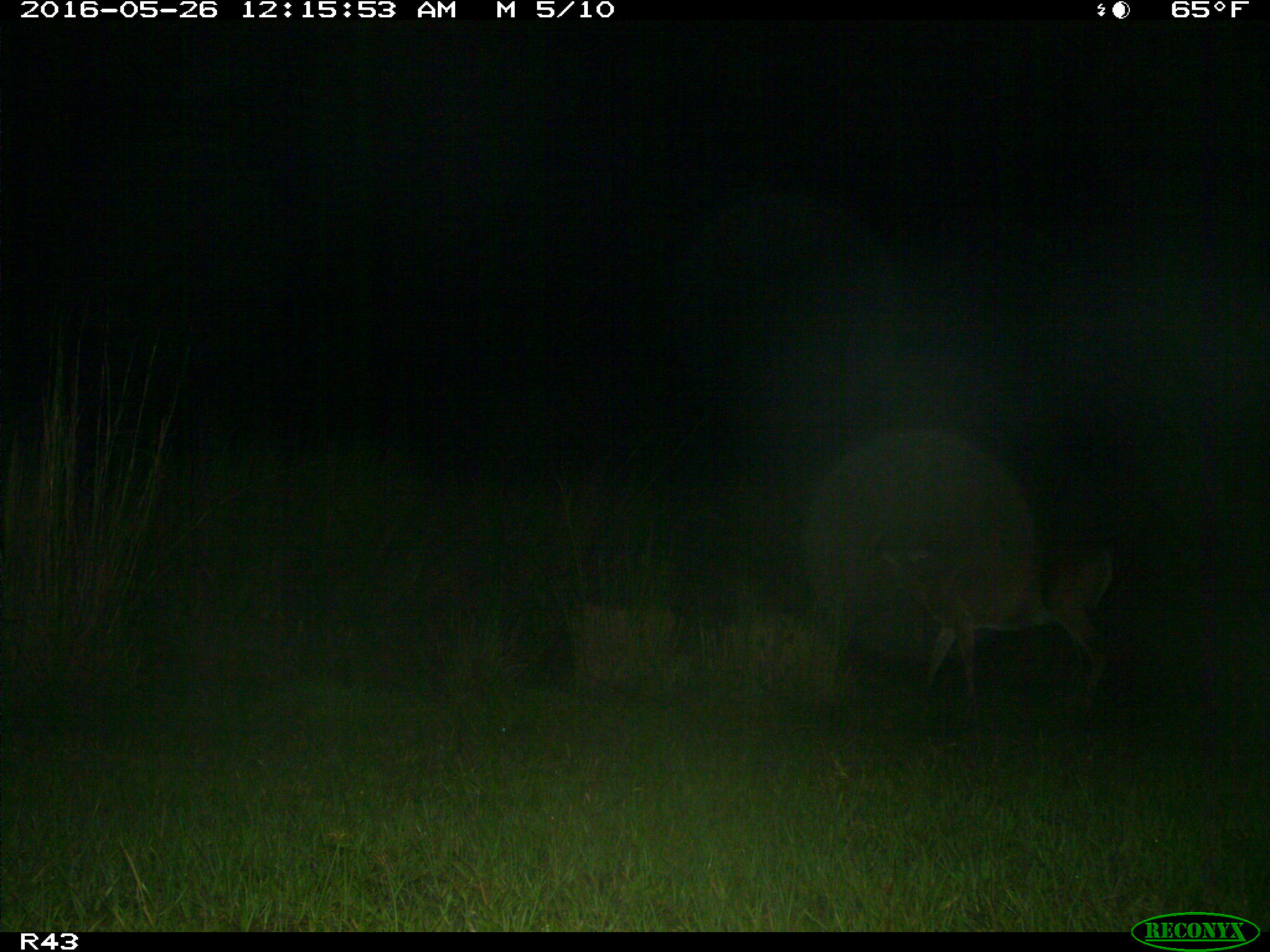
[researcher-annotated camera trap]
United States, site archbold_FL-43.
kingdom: Animalia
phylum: Chordata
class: Mammalia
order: Artiodactyla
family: Cervidae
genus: Odocoileus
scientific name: Odocoileus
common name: deer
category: unidentified deer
Unidentified deer (deer) (Odocoileus).